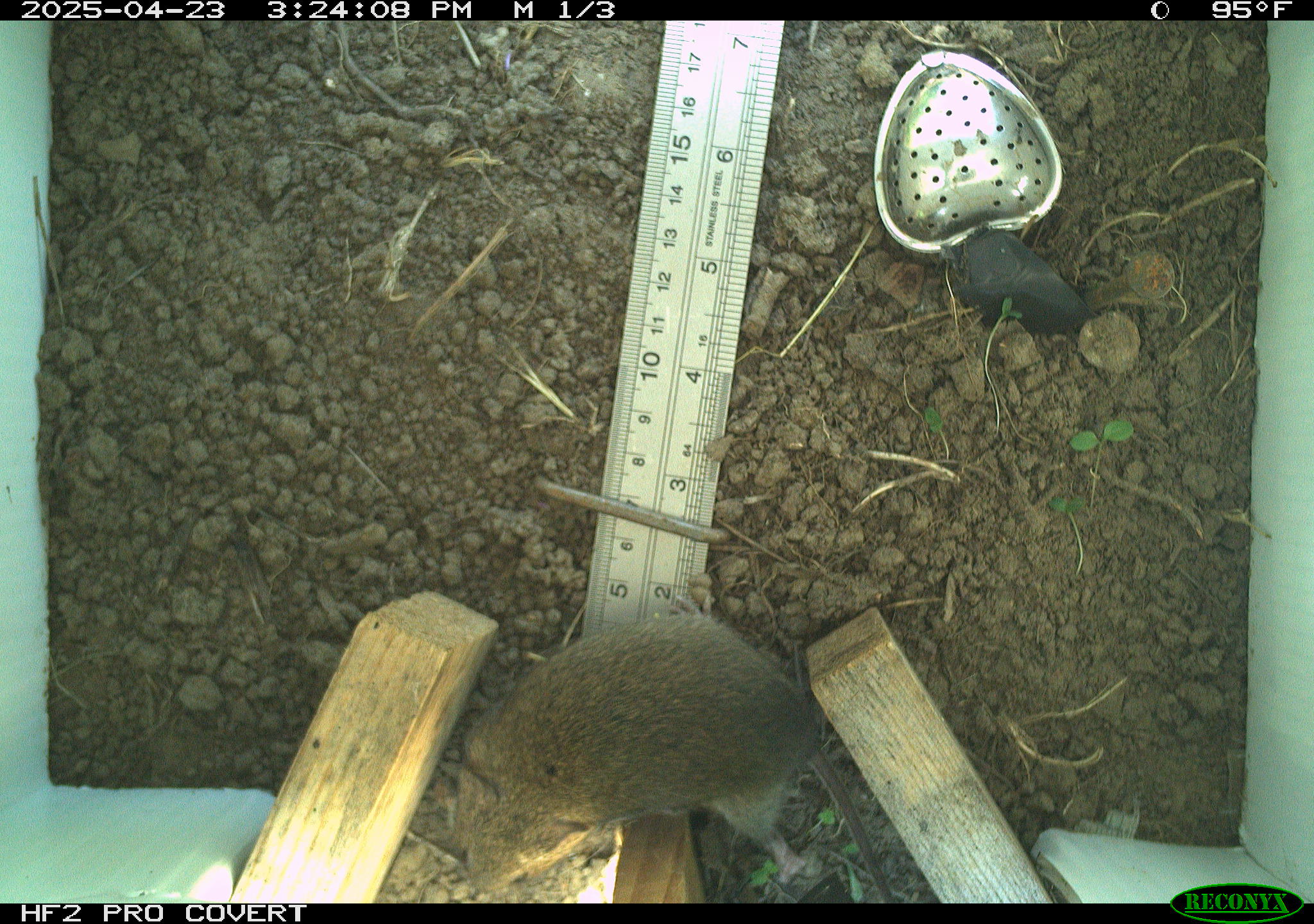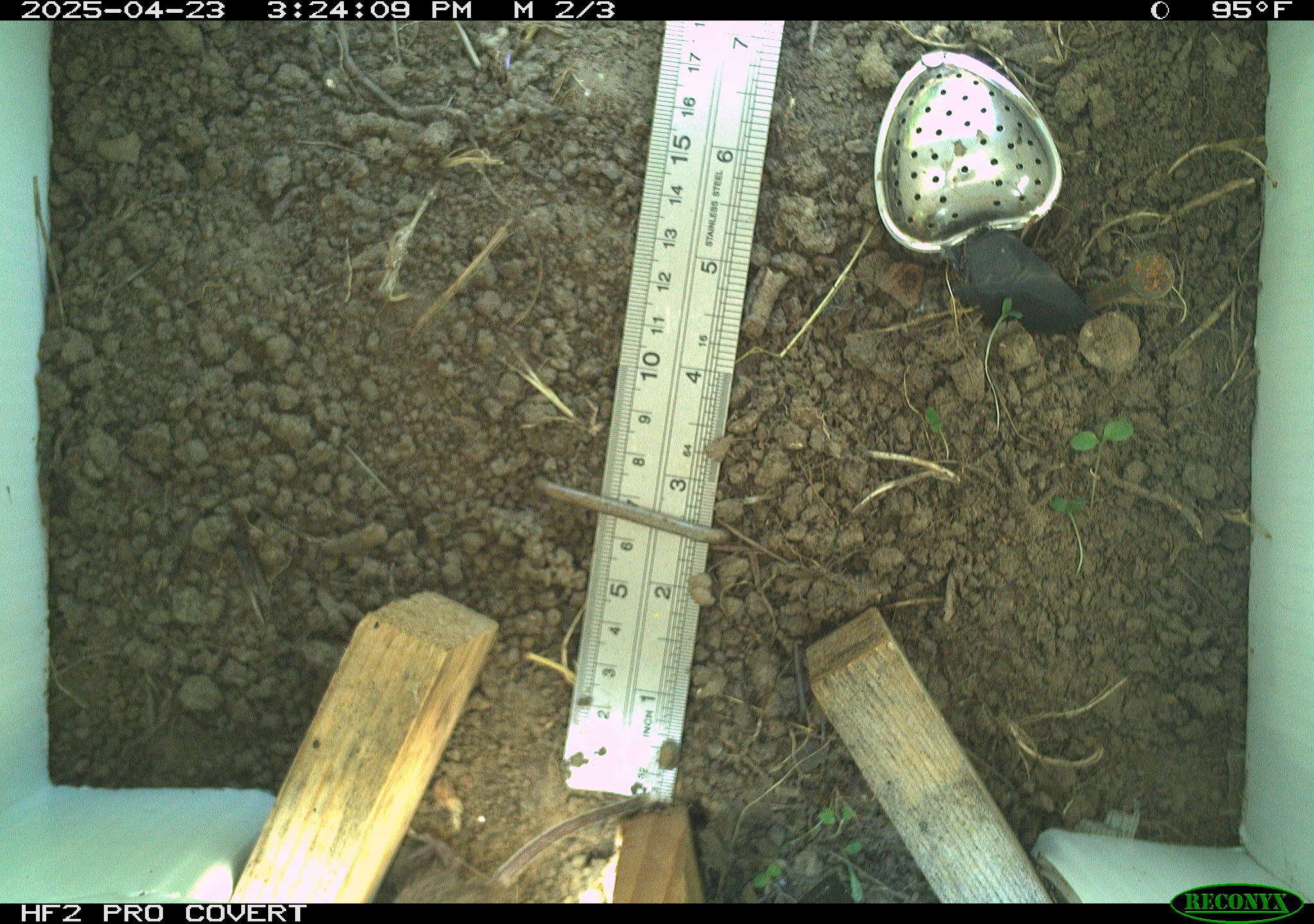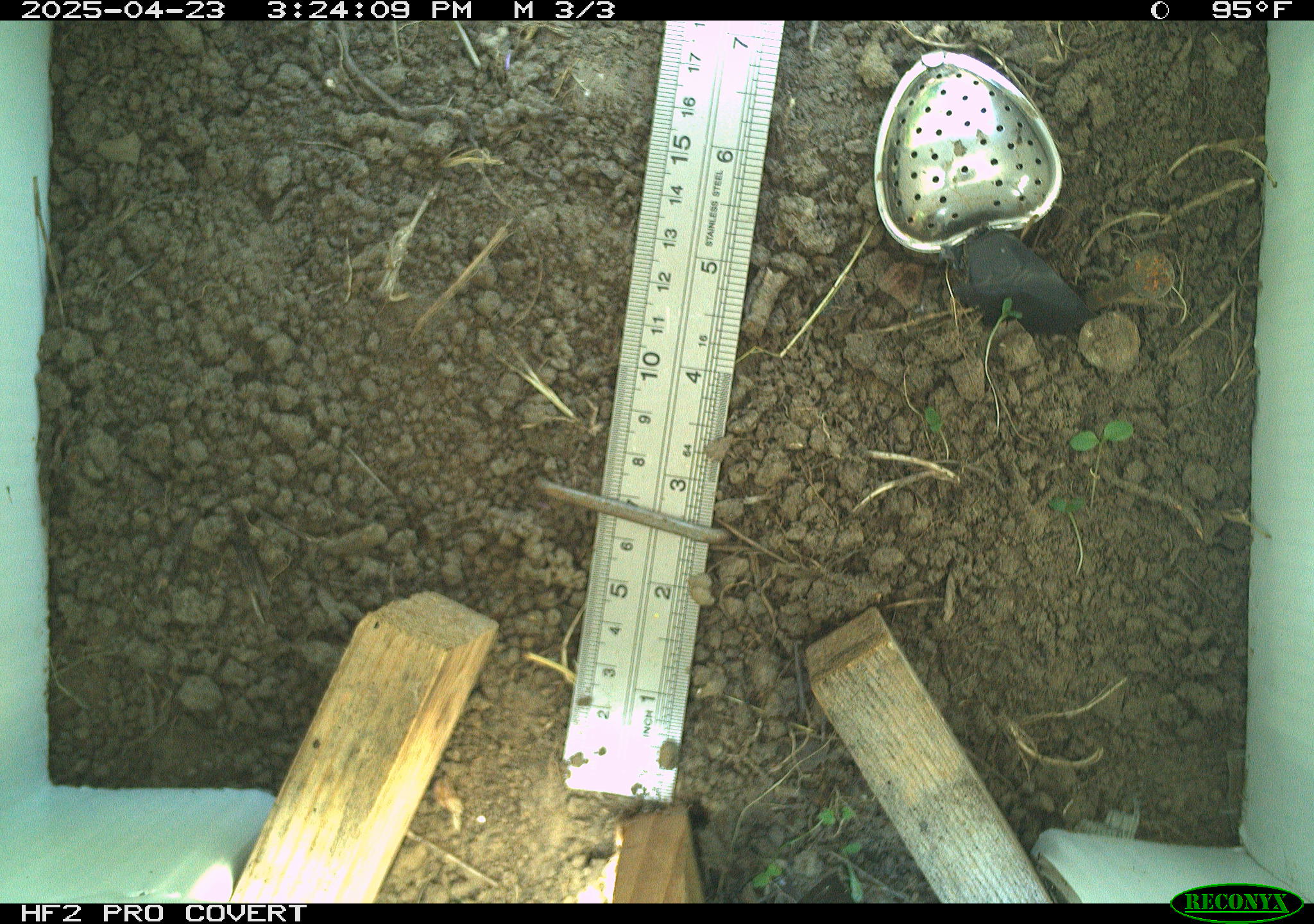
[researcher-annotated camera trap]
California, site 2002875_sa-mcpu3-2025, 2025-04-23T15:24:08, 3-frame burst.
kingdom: Animalia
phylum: Chordata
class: Mammalia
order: Rodentia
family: Cricetidae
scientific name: Arvicolinae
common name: voles, lemmings, and muskrats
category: arvicolinae subfamily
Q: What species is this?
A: Arvicolinae subfamily (voles, lemmings, and muskrats) (Arvicolinae).